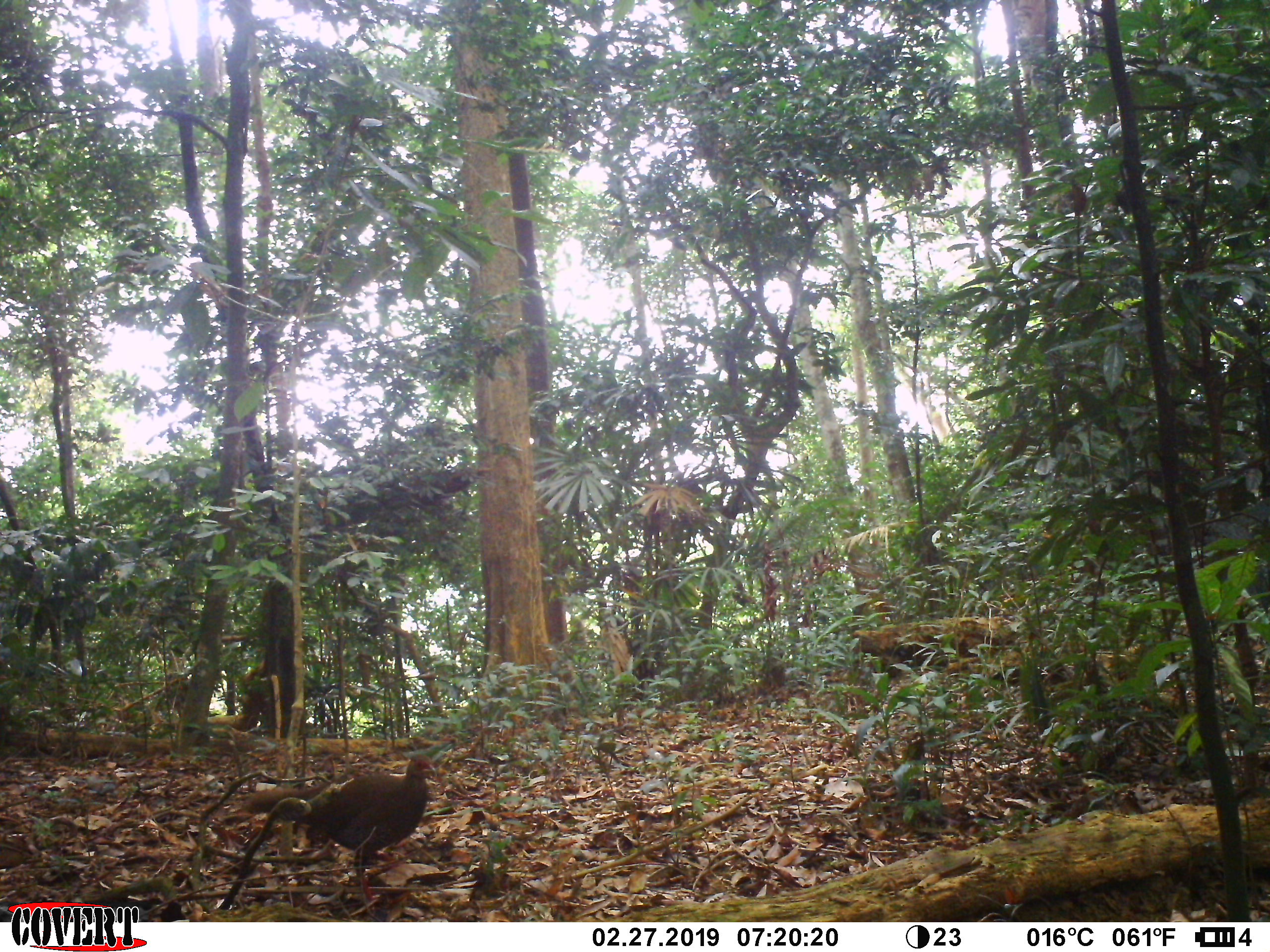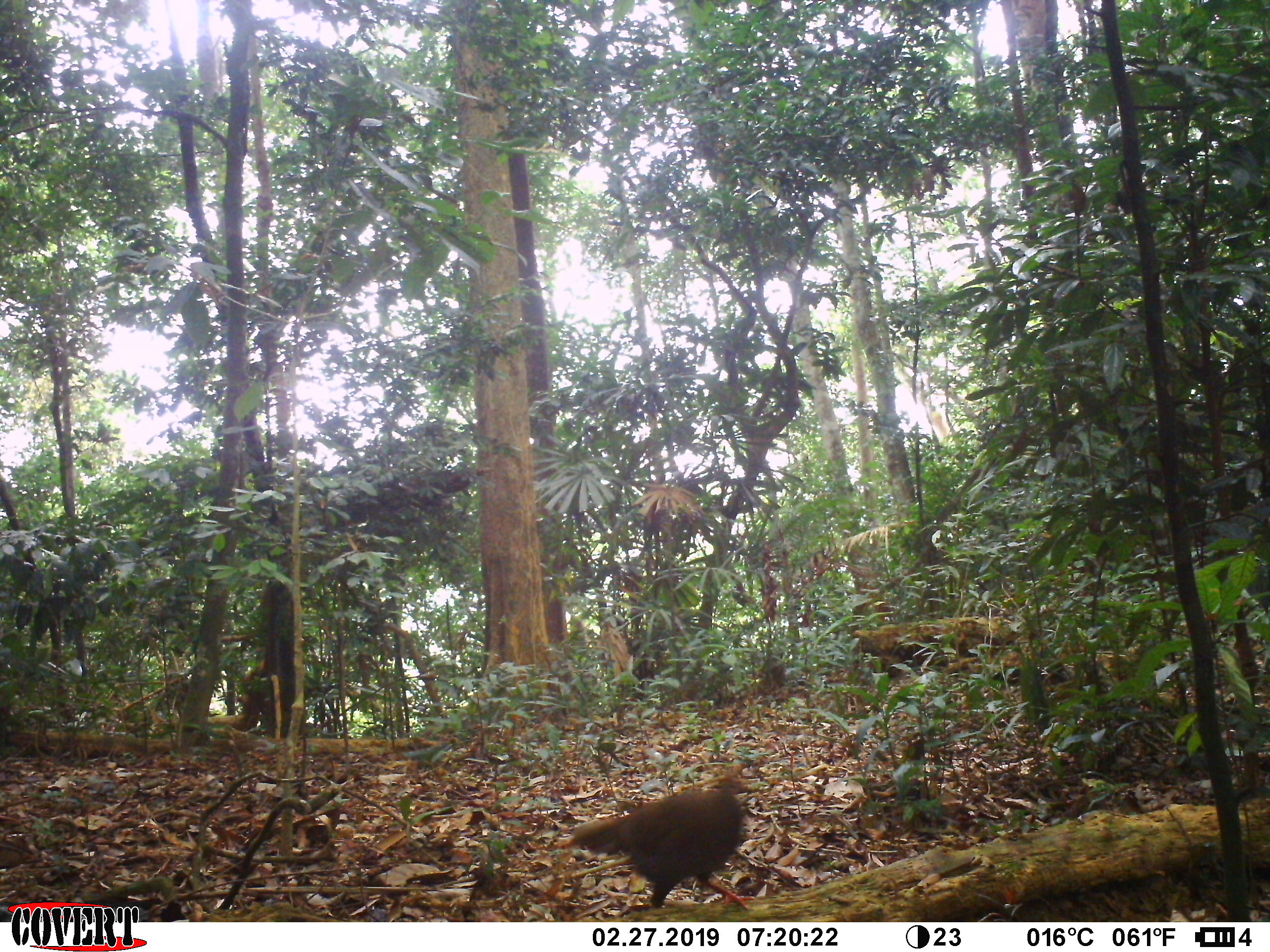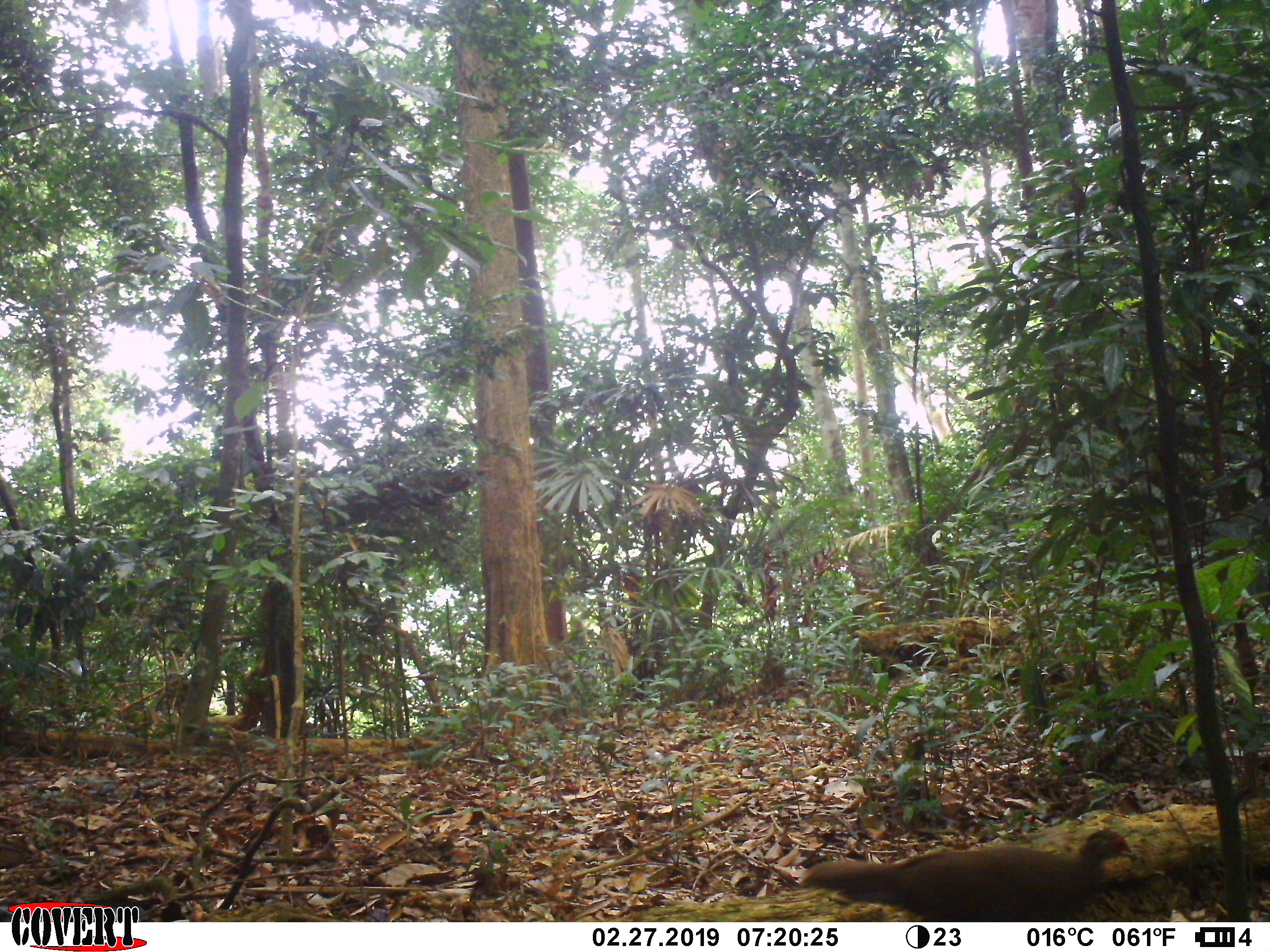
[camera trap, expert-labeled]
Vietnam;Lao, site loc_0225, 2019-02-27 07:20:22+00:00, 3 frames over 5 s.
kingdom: Animalia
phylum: Chordata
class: Aves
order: Galliformes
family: Phasianidae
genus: Lophura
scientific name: Lophura nycthemera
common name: silver pheasant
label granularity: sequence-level